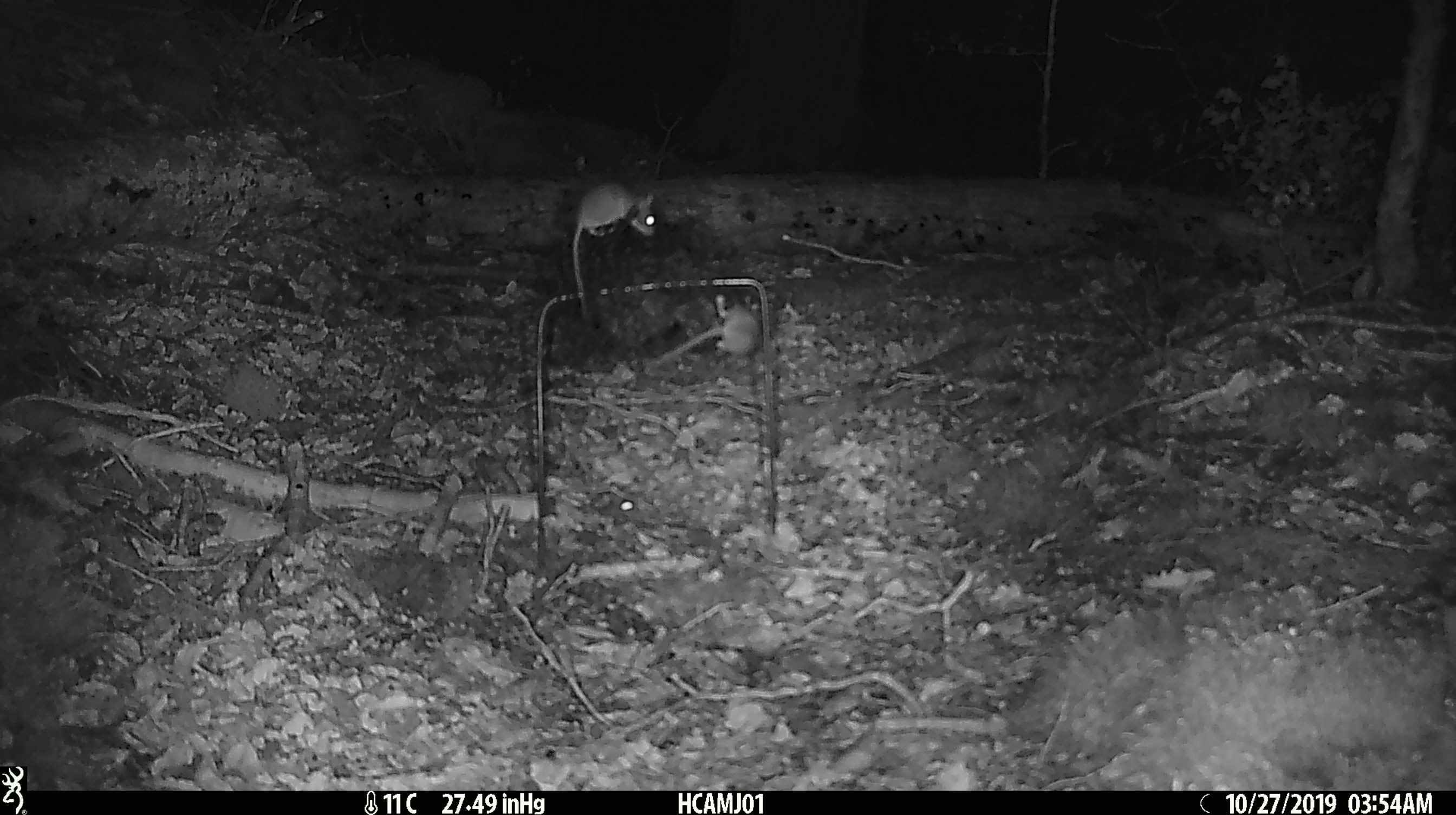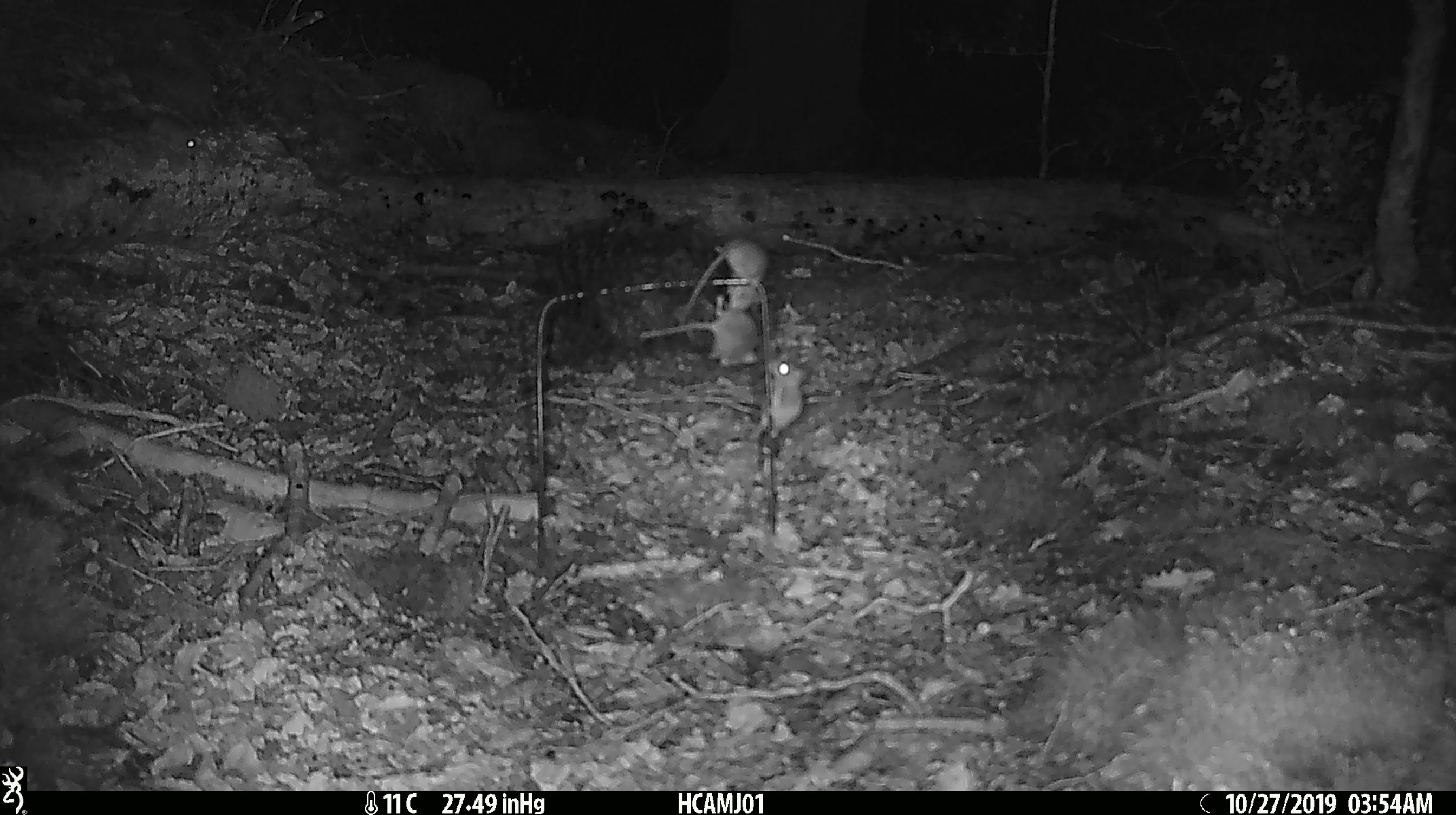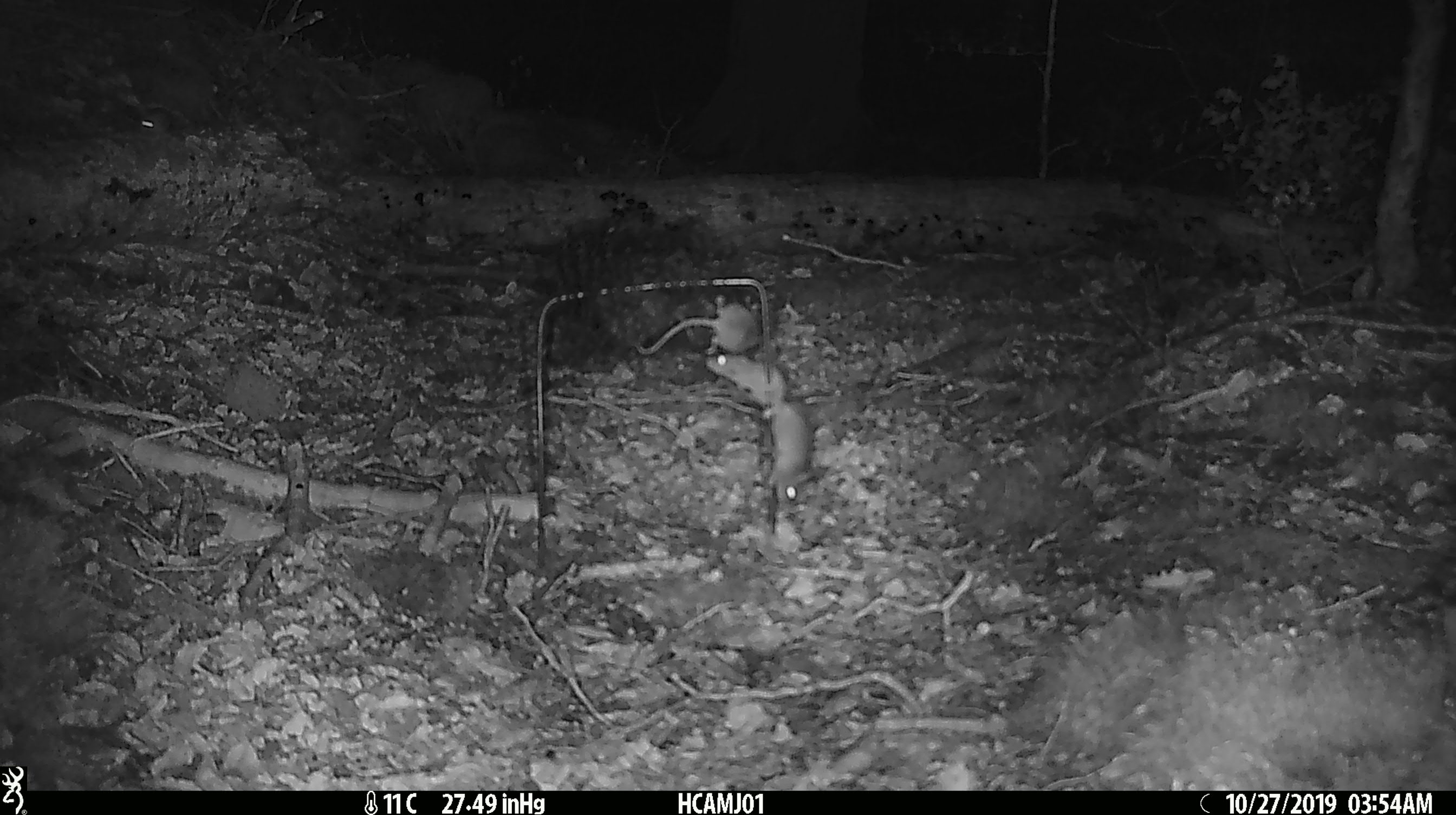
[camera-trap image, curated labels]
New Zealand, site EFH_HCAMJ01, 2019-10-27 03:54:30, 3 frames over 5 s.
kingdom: Animalia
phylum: Chordata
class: Mammalia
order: Rodentia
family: Muridae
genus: Mus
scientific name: Mus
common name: mouse